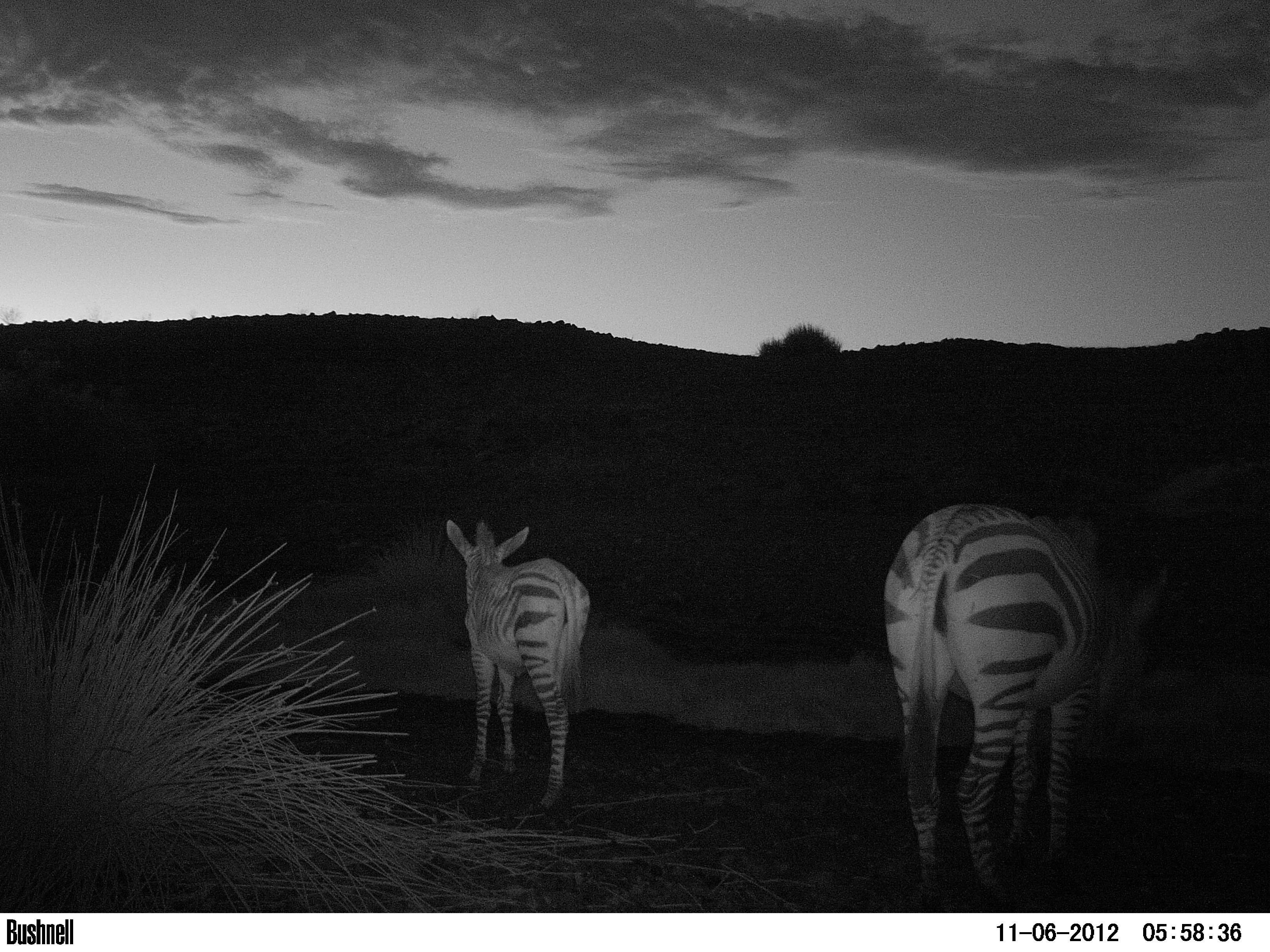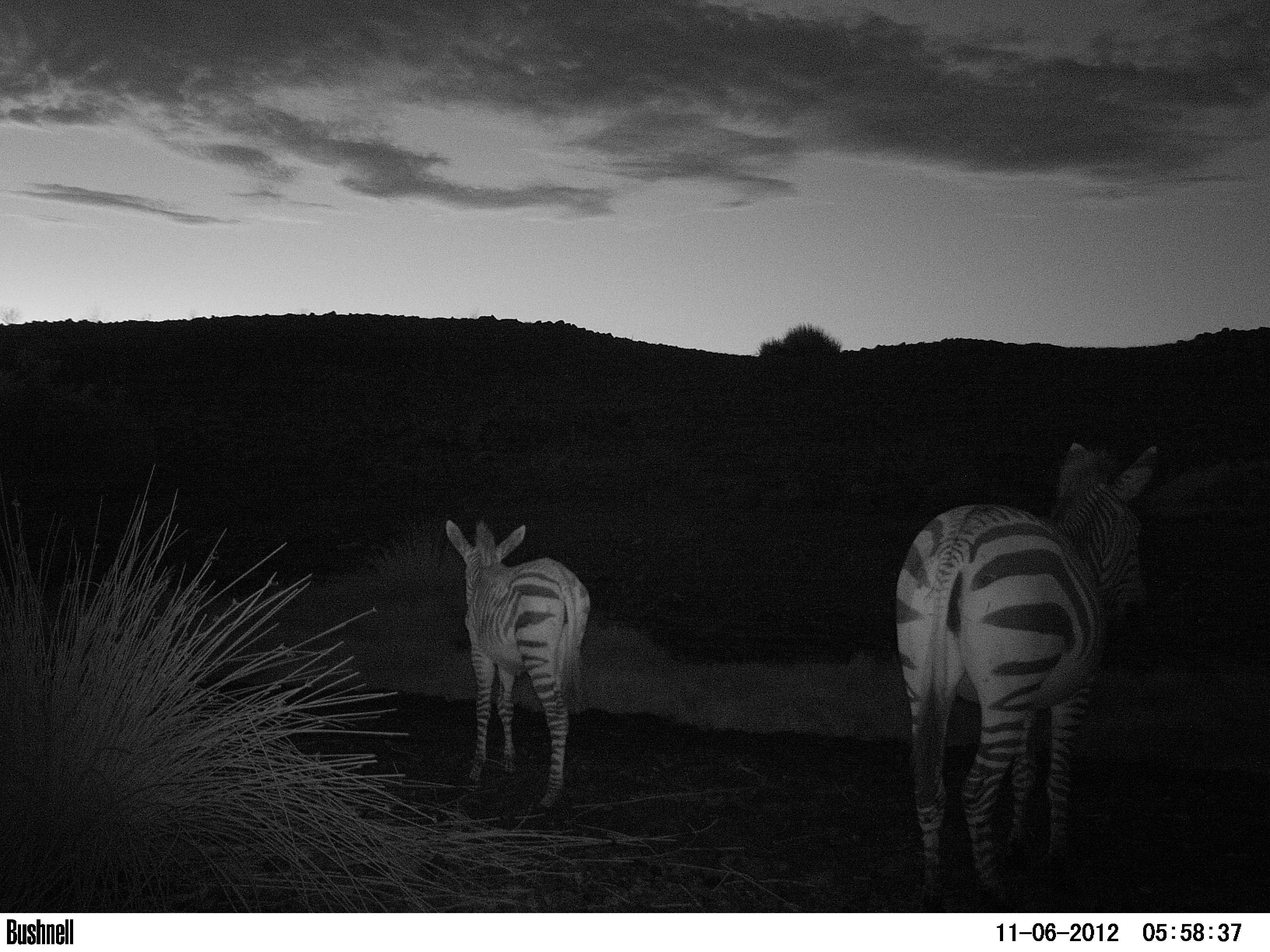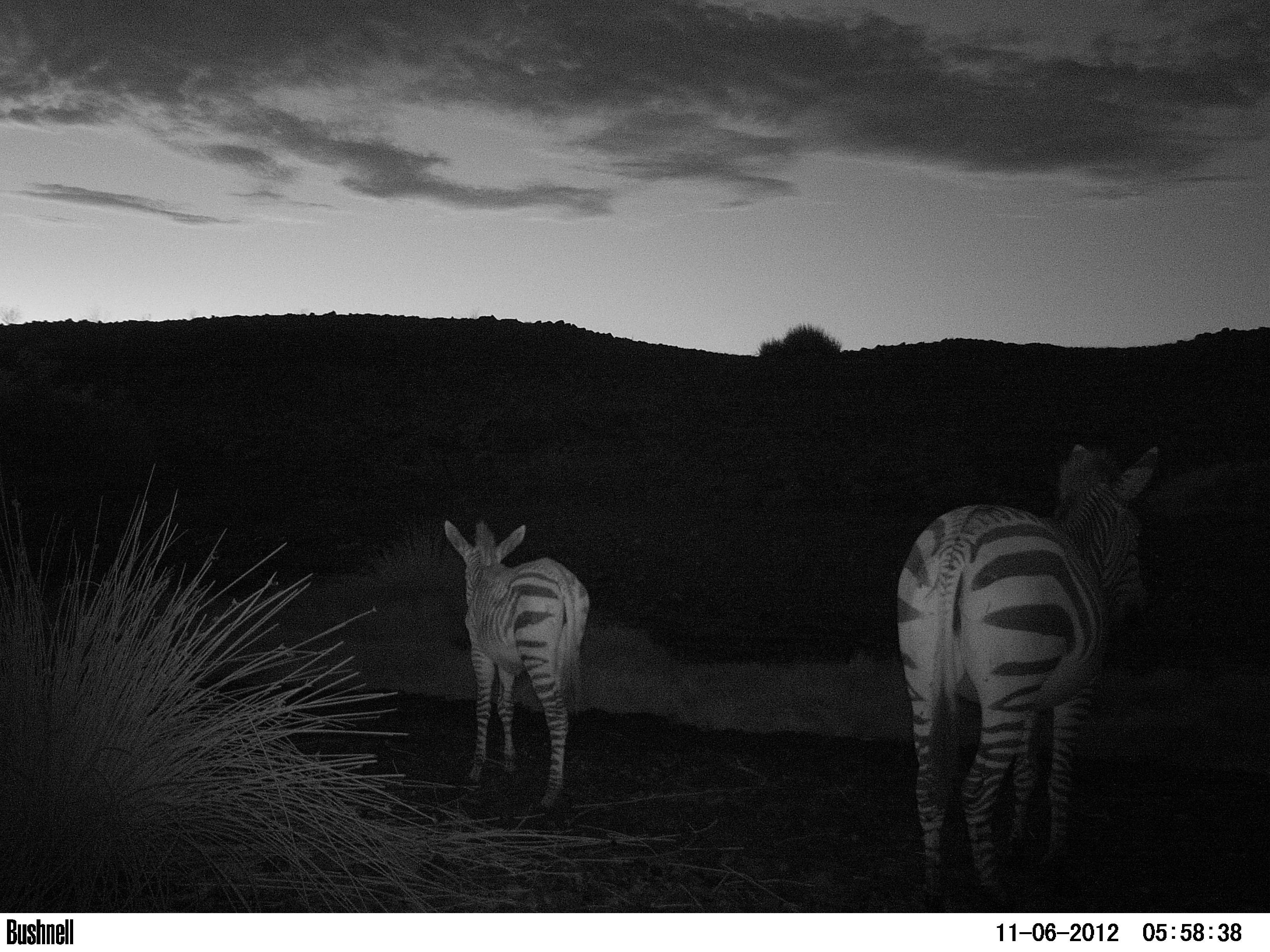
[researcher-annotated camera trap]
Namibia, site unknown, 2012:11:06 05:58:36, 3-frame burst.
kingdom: Animalia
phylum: Chordata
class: Mammalia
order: Perissodactyla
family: Equidae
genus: Equus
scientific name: Equus zebra hartmannae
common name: hartmann's mountain zebra